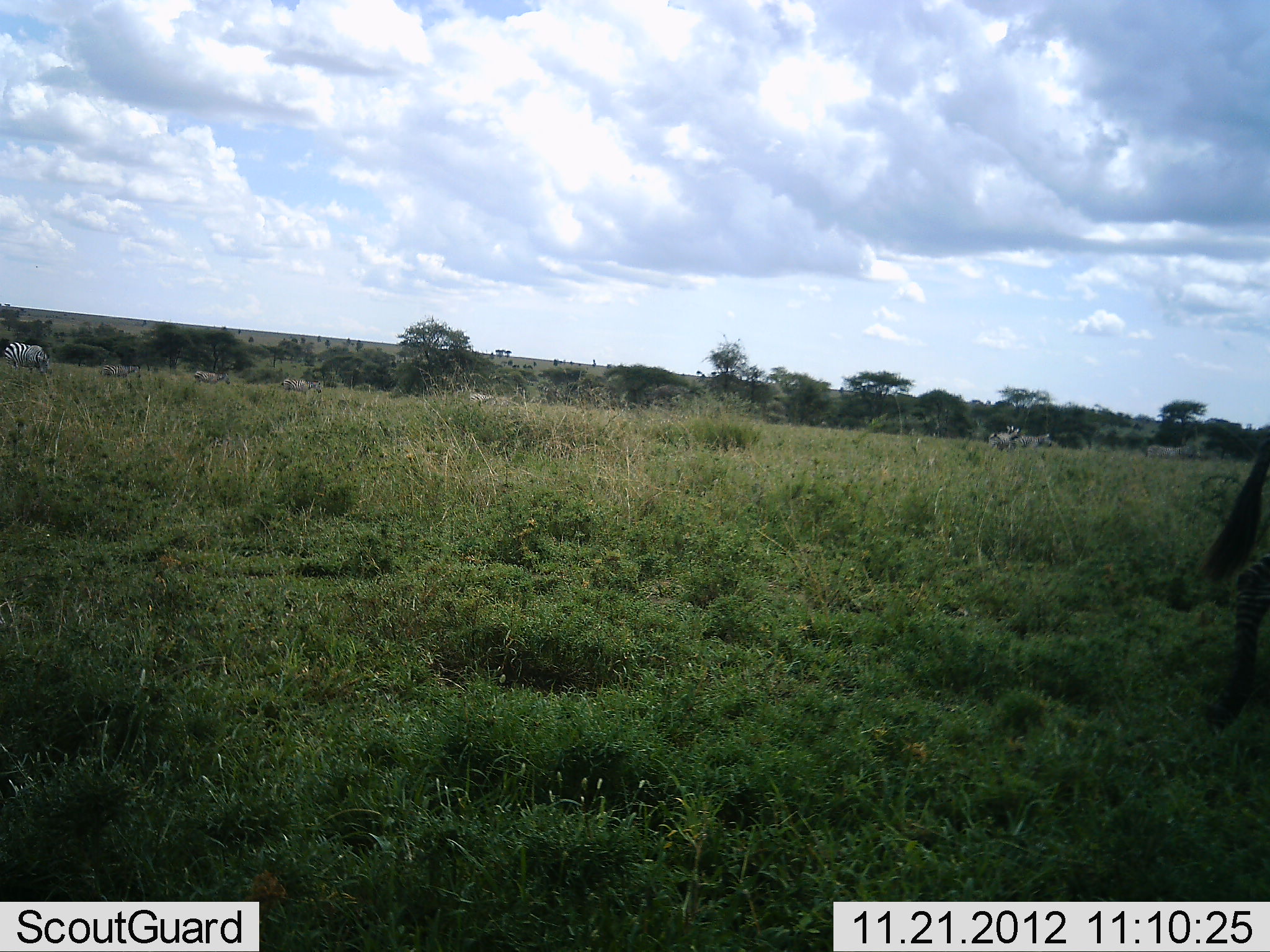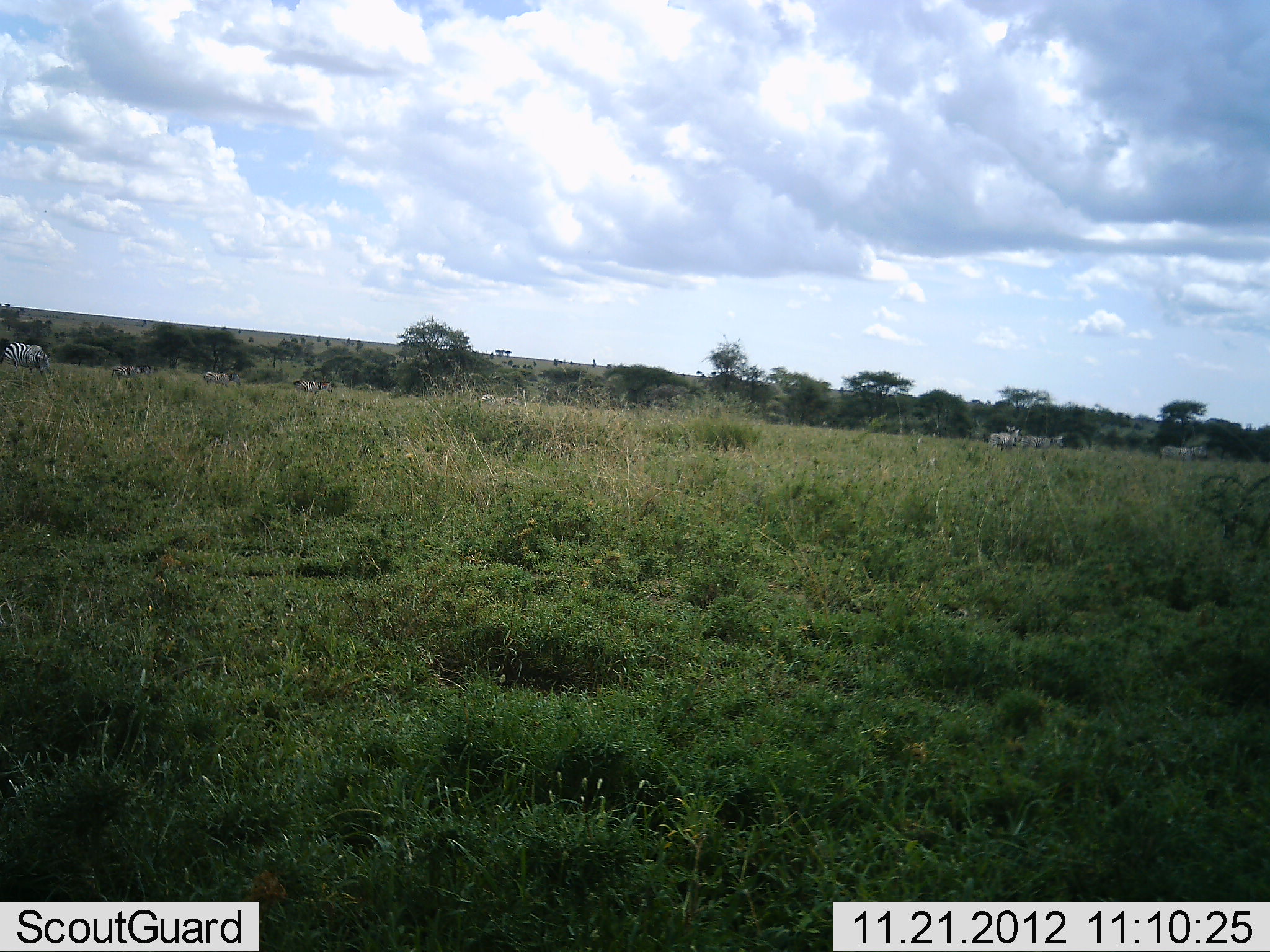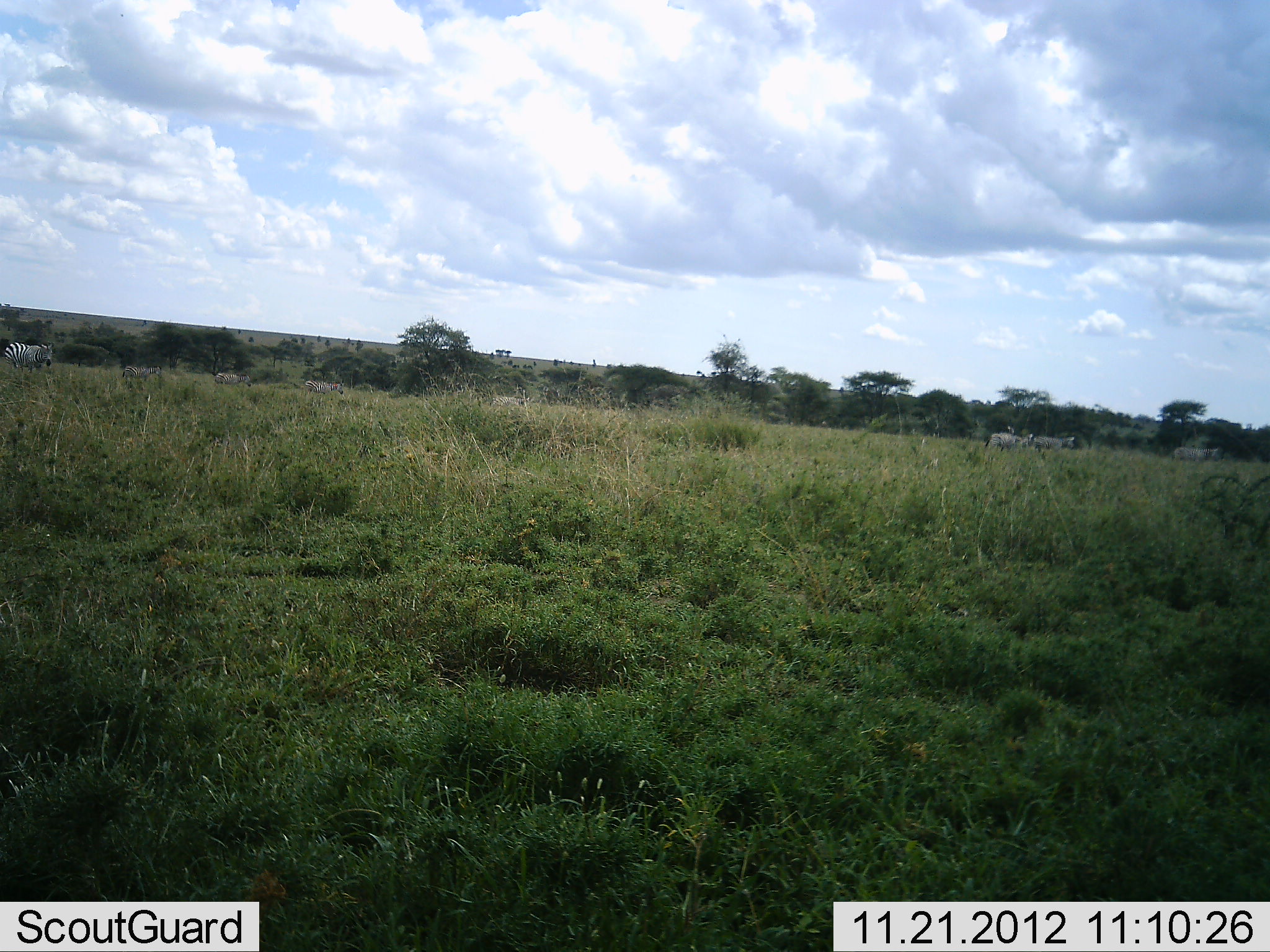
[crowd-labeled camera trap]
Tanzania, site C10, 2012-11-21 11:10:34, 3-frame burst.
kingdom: Animalia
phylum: Chordata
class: Mammalia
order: Perissodactyla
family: Equidae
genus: Equus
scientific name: Equus quagga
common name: plains zebra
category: zebra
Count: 9.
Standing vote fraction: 40%.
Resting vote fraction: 0%.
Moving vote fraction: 70%.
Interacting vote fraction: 0%.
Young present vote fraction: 0%.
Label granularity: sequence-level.